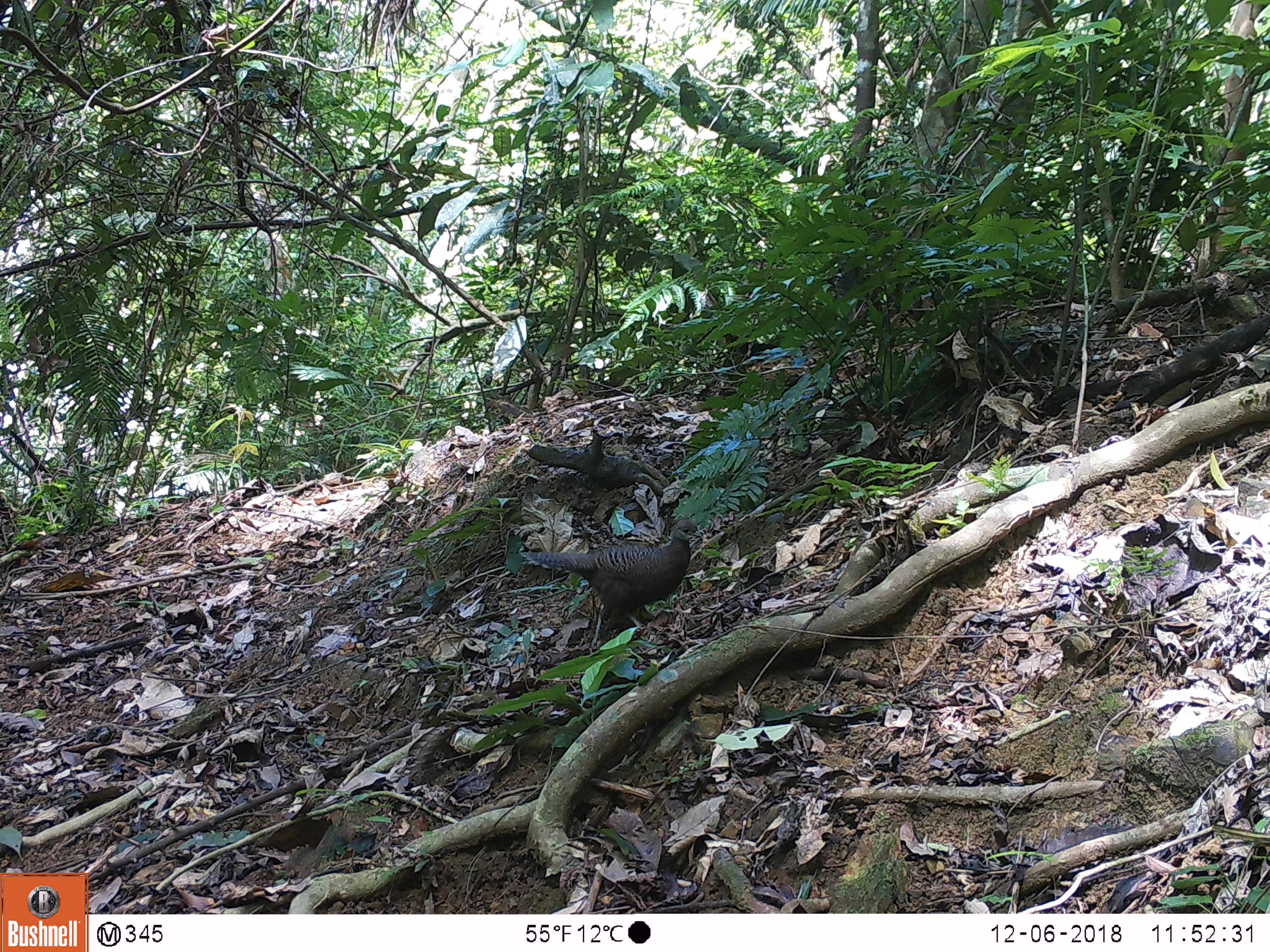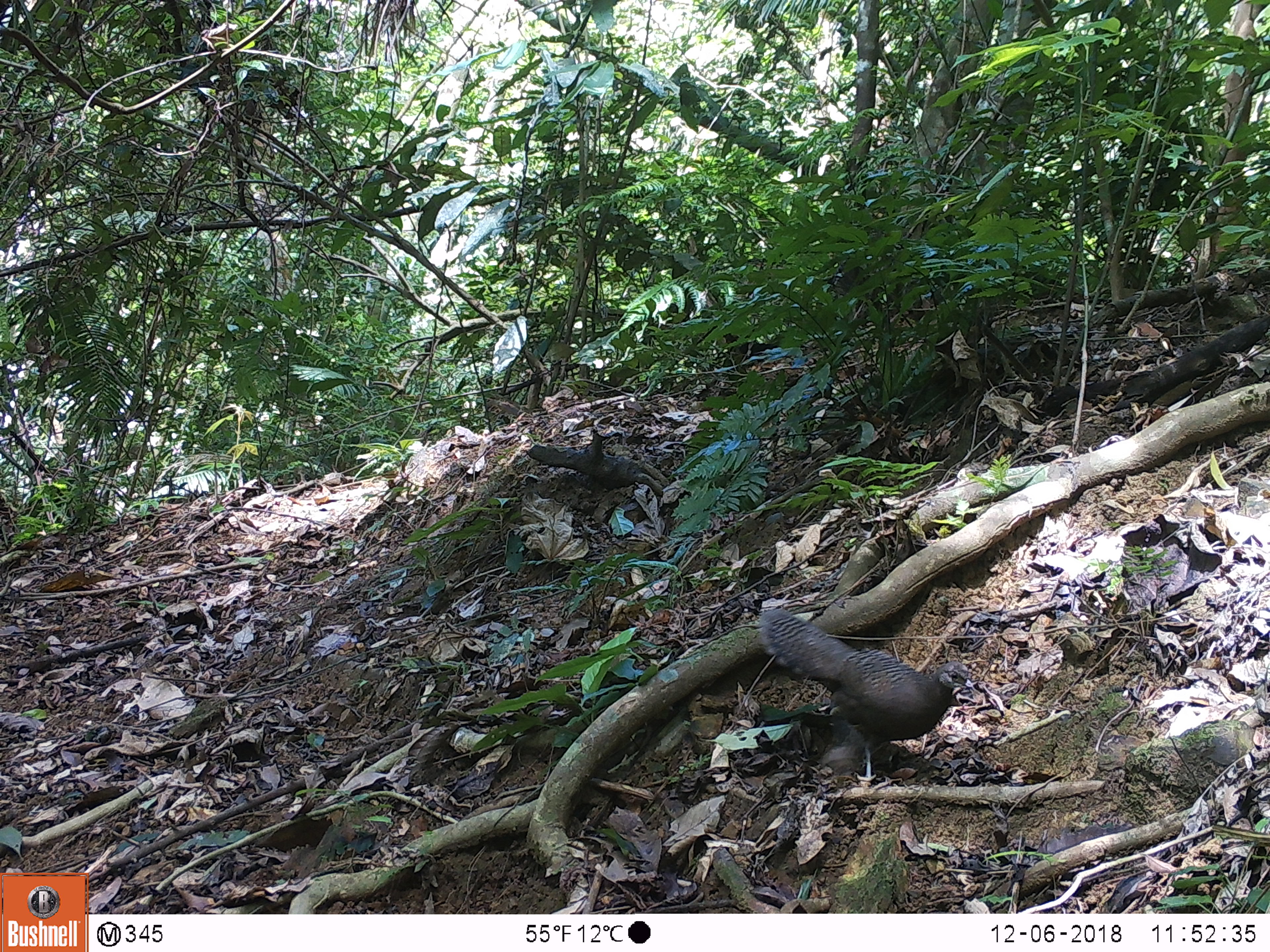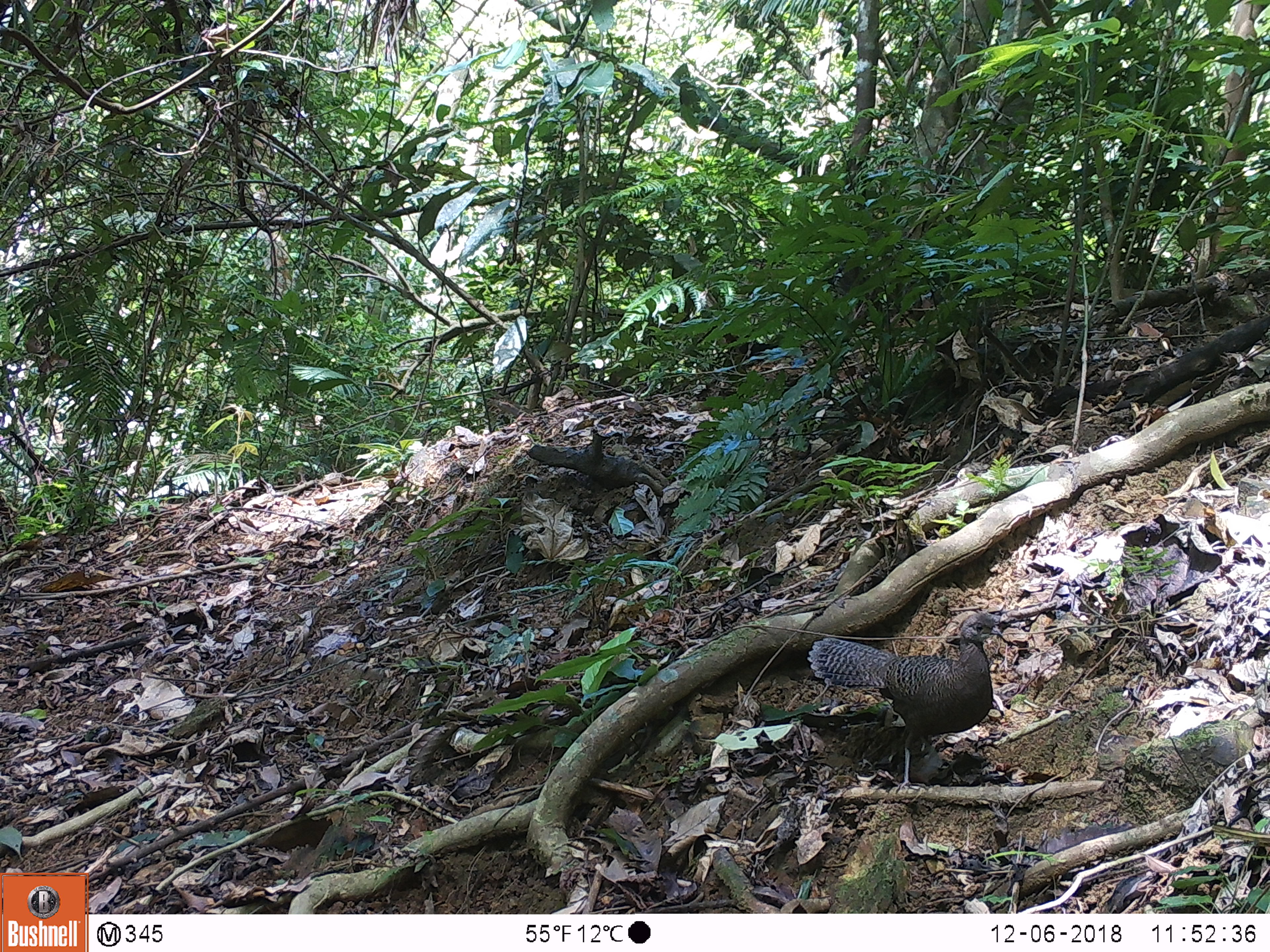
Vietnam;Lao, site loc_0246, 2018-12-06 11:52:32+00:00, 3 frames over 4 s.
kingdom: Animalia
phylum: Chordata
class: Aves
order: Galliformes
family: Phasianidae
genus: Polyplectron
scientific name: Polyplectron bicalcaratum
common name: gray peacock-pheasant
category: grey peacock pheasant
Grey peacock pheasant (gray peacock-pheasant) (Polyplectron bicalcaratum). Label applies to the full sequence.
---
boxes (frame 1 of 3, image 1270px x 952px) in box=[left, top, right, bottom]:
grey peacock pheasant: box=[518, 518, 703, 650]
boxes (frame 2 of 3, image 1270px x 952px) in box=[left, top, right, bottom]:
grey peacock pheasant: box=[755, 608, 972, 774]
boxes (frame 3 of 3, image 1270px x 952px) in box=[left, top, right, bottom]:
grey peacock pheasant: box=[806, 611, 1004, 792]